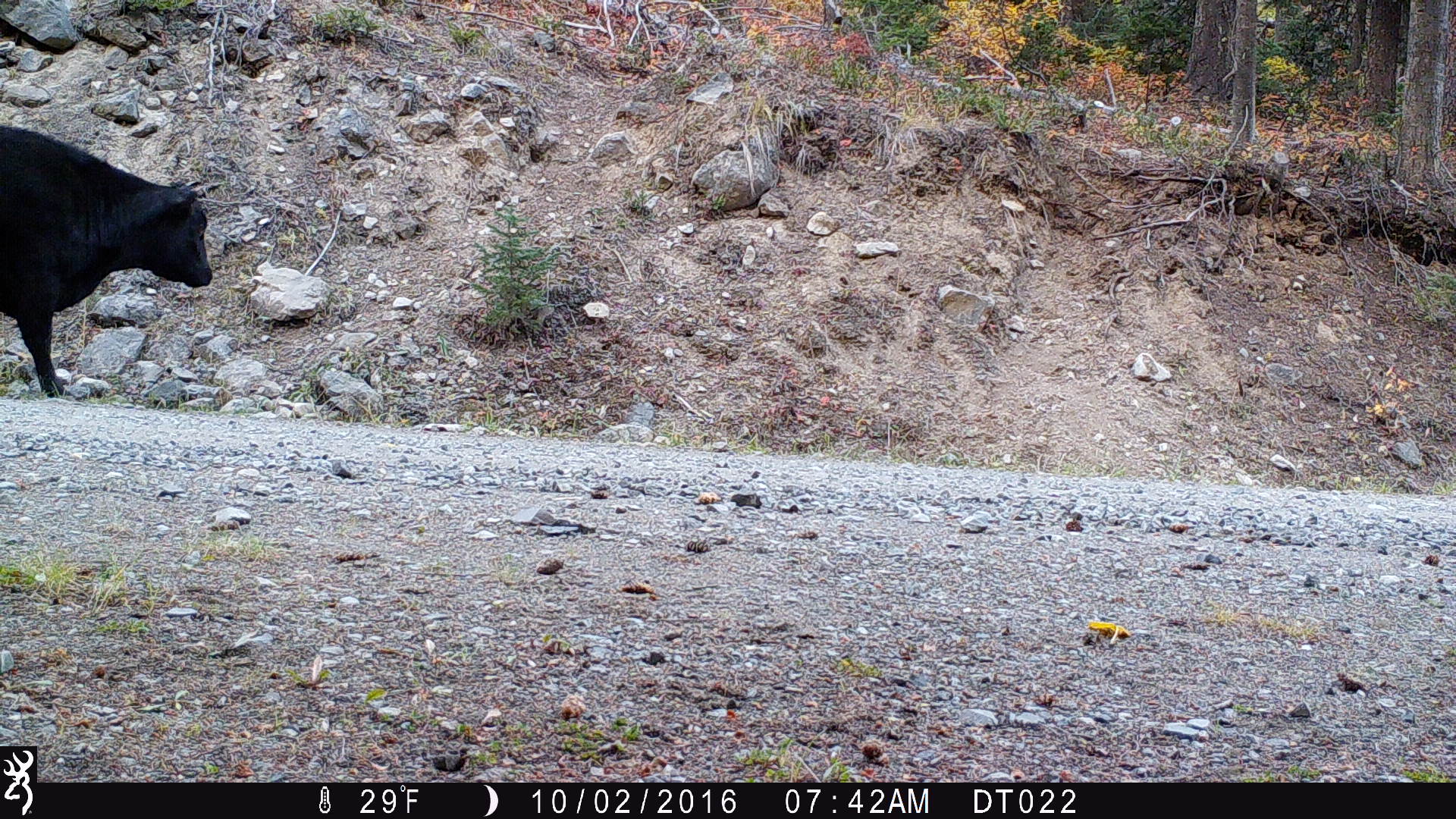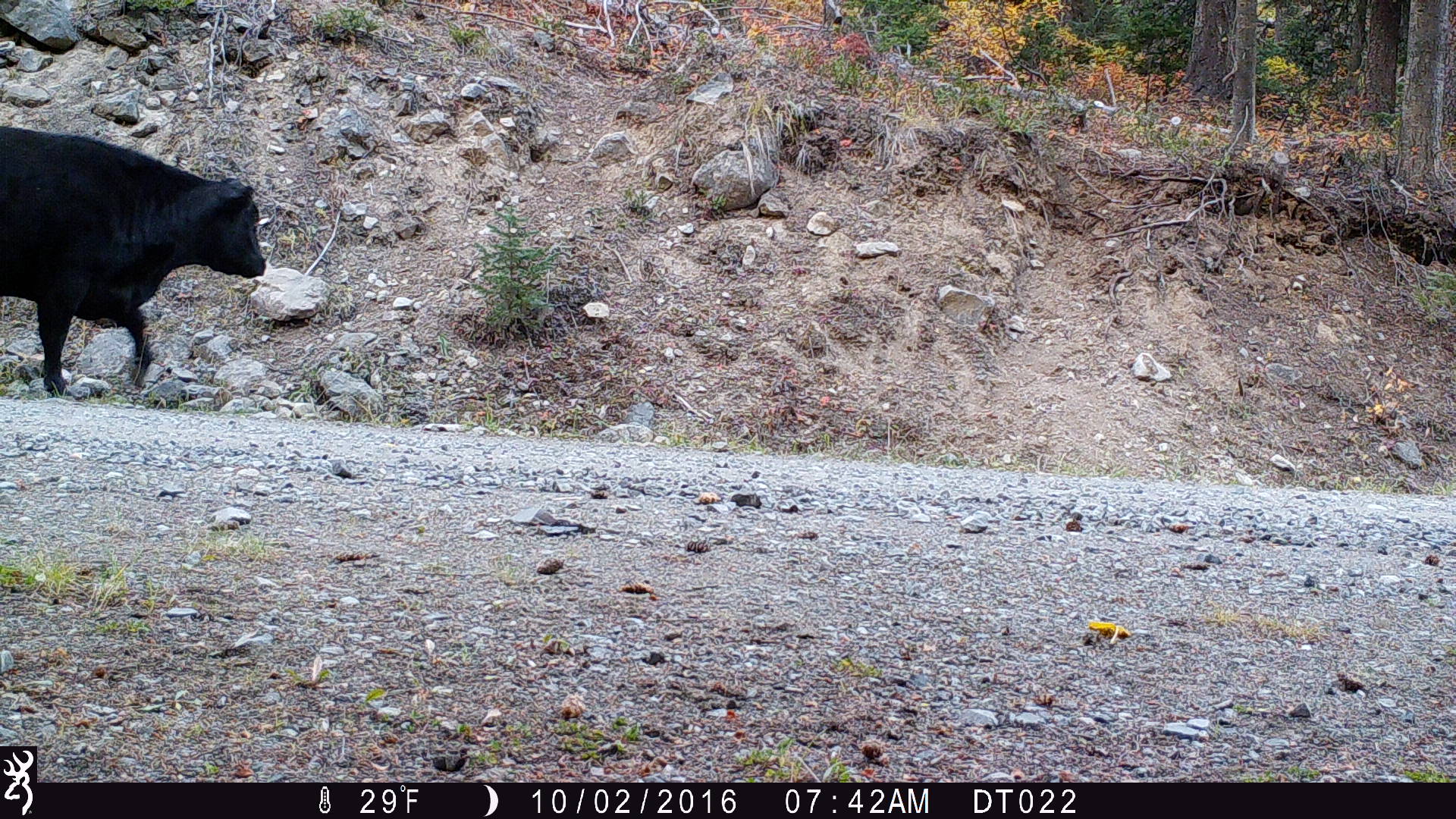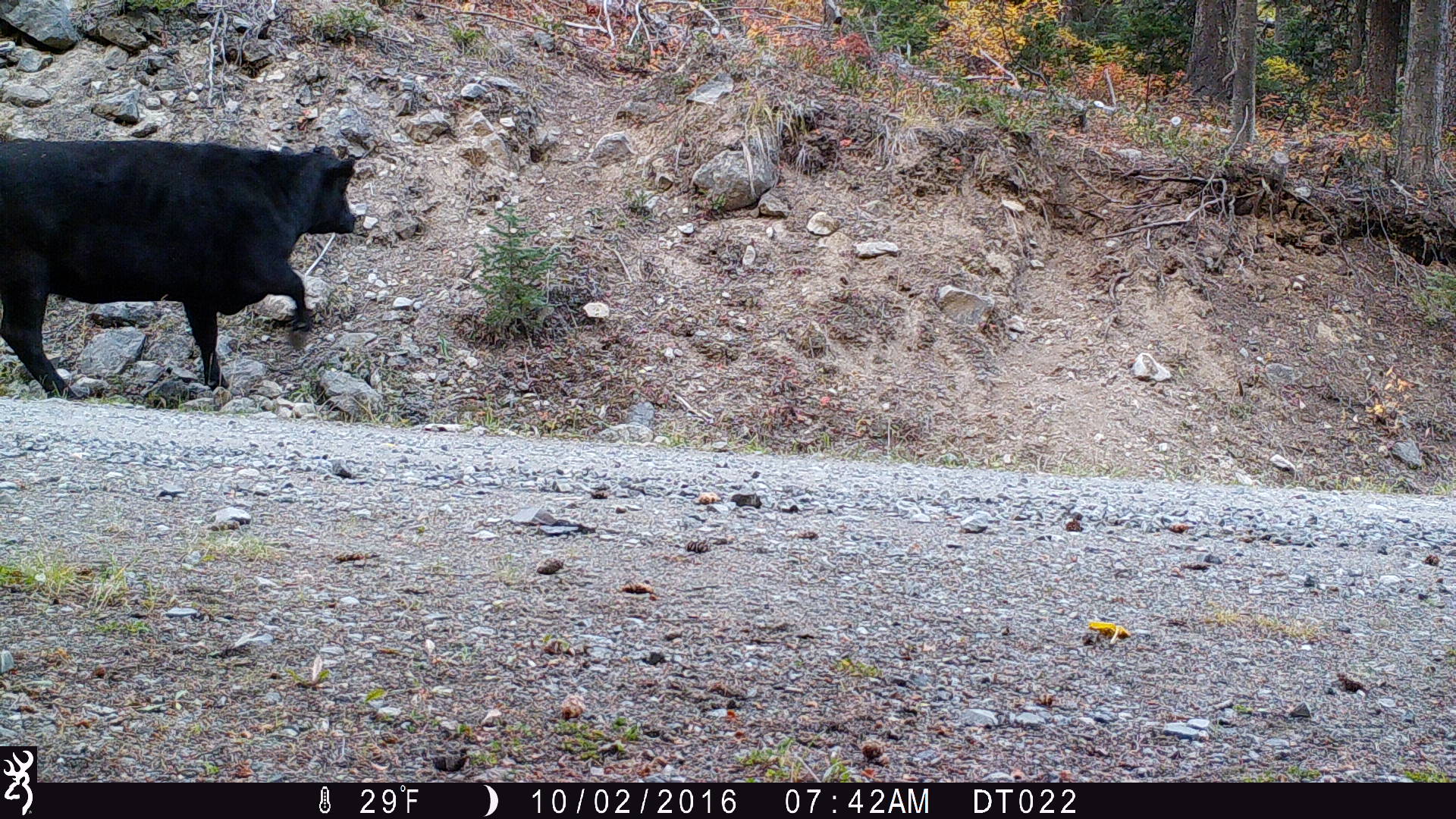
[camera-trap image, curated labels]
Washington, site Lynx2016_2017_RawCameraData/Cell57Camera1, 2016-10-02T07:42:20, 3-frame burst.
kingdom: Animalia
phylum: Chordata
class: Mammalia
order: Artiodactyla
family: Bovidae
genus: Bos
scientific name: Bos taurus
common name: domestic cattle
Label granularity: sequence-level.